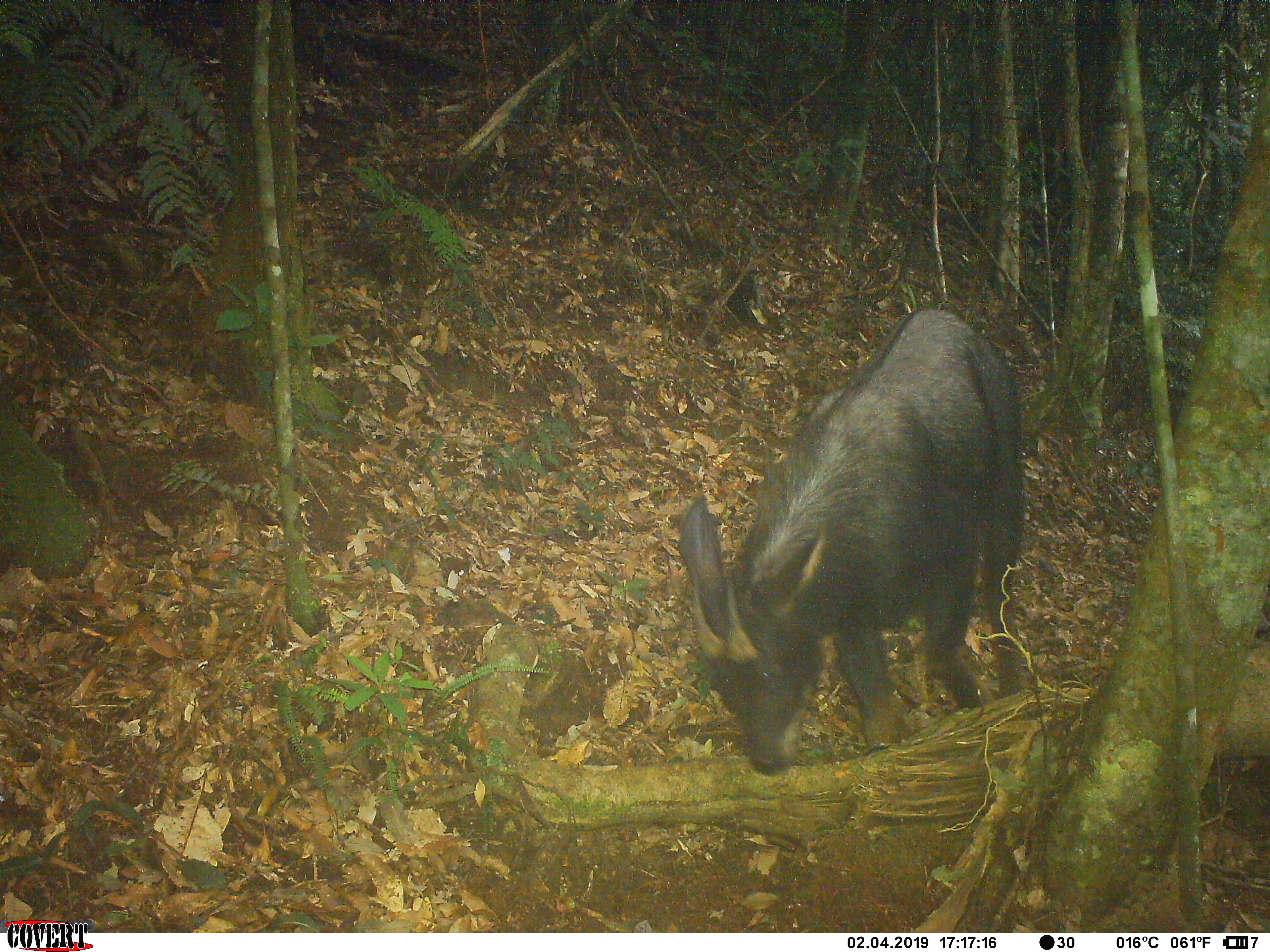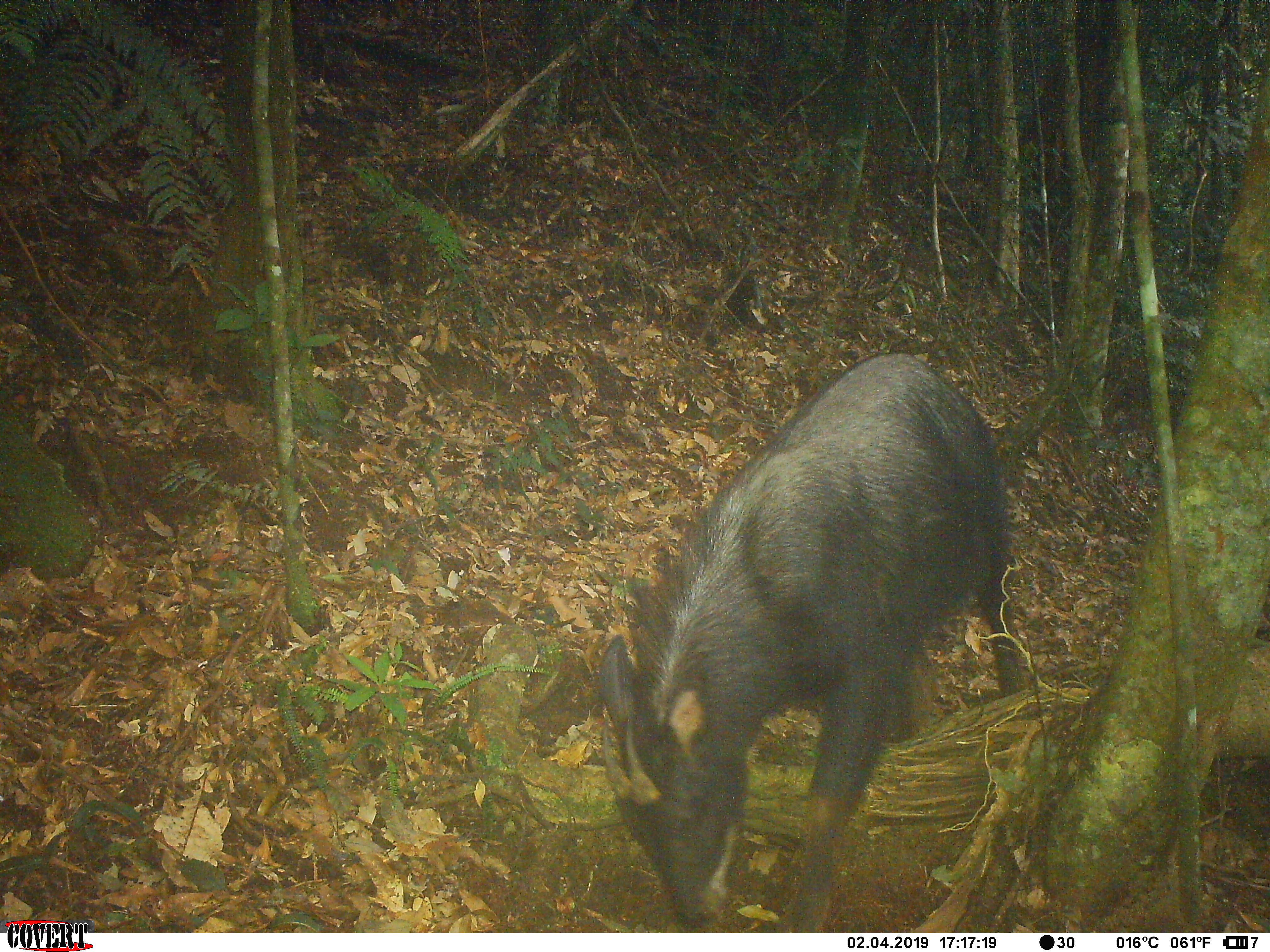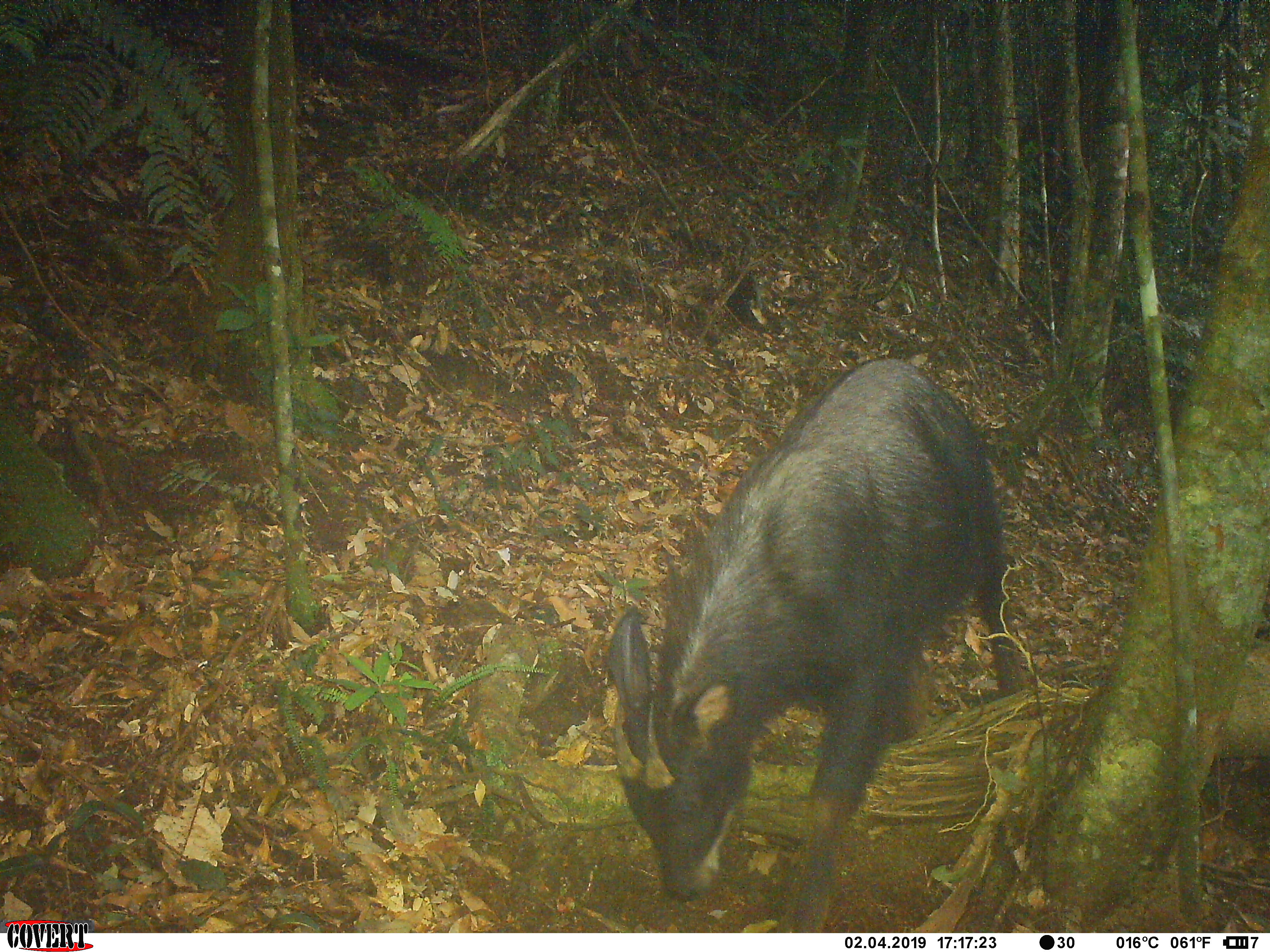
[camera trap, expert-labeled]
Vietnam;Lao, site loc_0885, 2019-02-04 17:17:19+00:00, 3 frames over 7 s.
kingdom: Animalia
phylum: Chordata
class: Mammalia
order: Artiodactyla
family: Bovidae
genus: Capricornis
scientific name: Capricornis sumatraensis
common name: chinese serow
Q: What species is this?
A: Chinese serow (Capricornis sumatraensis).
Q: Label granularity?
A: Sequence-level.